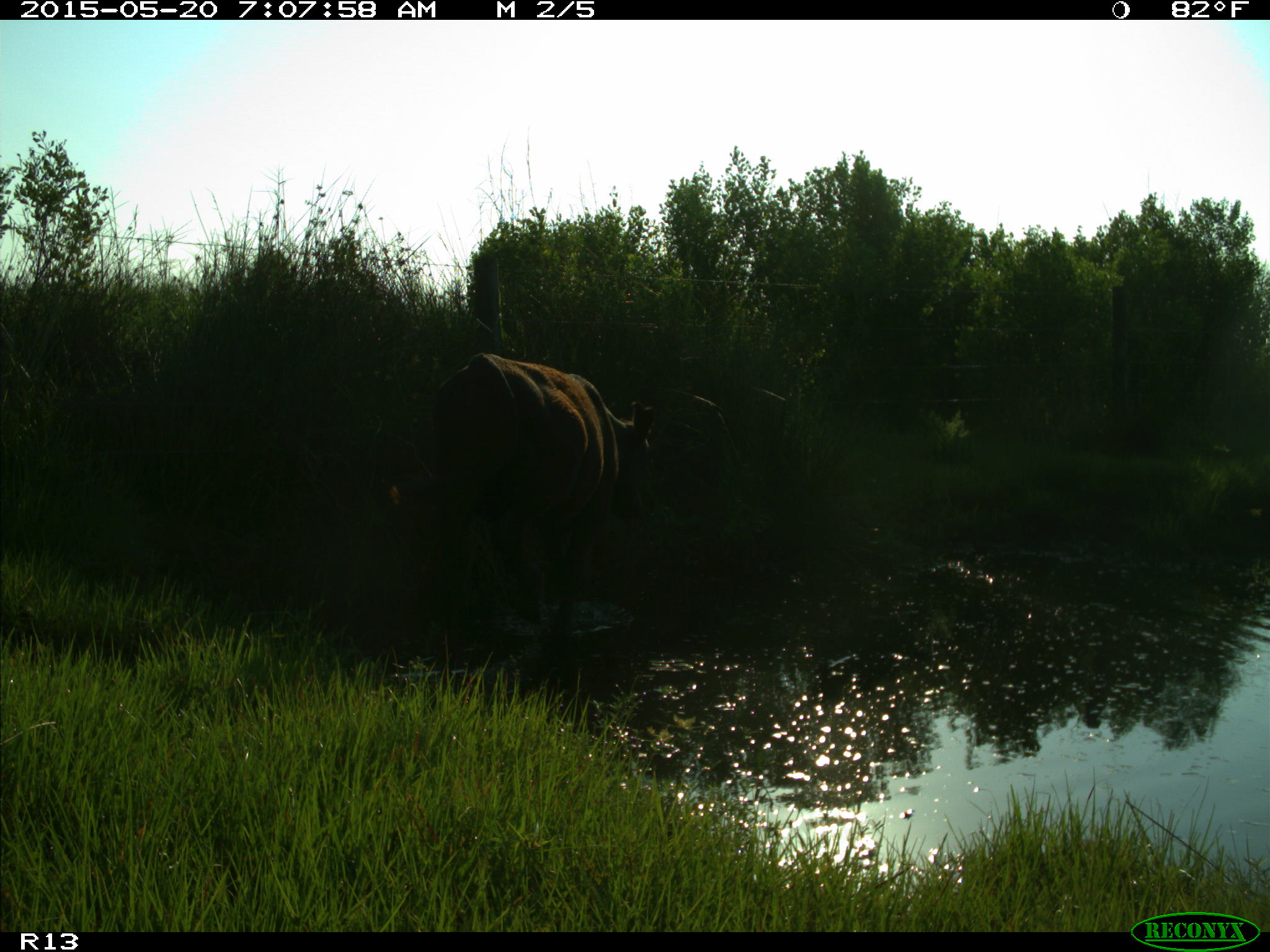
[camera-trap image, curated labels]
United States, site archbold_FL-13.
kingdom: Animalia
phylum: Chordata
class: Mammalia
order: Artiodactyla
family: Bovidae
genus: Bos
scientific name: Bos taurus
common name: domestic cow